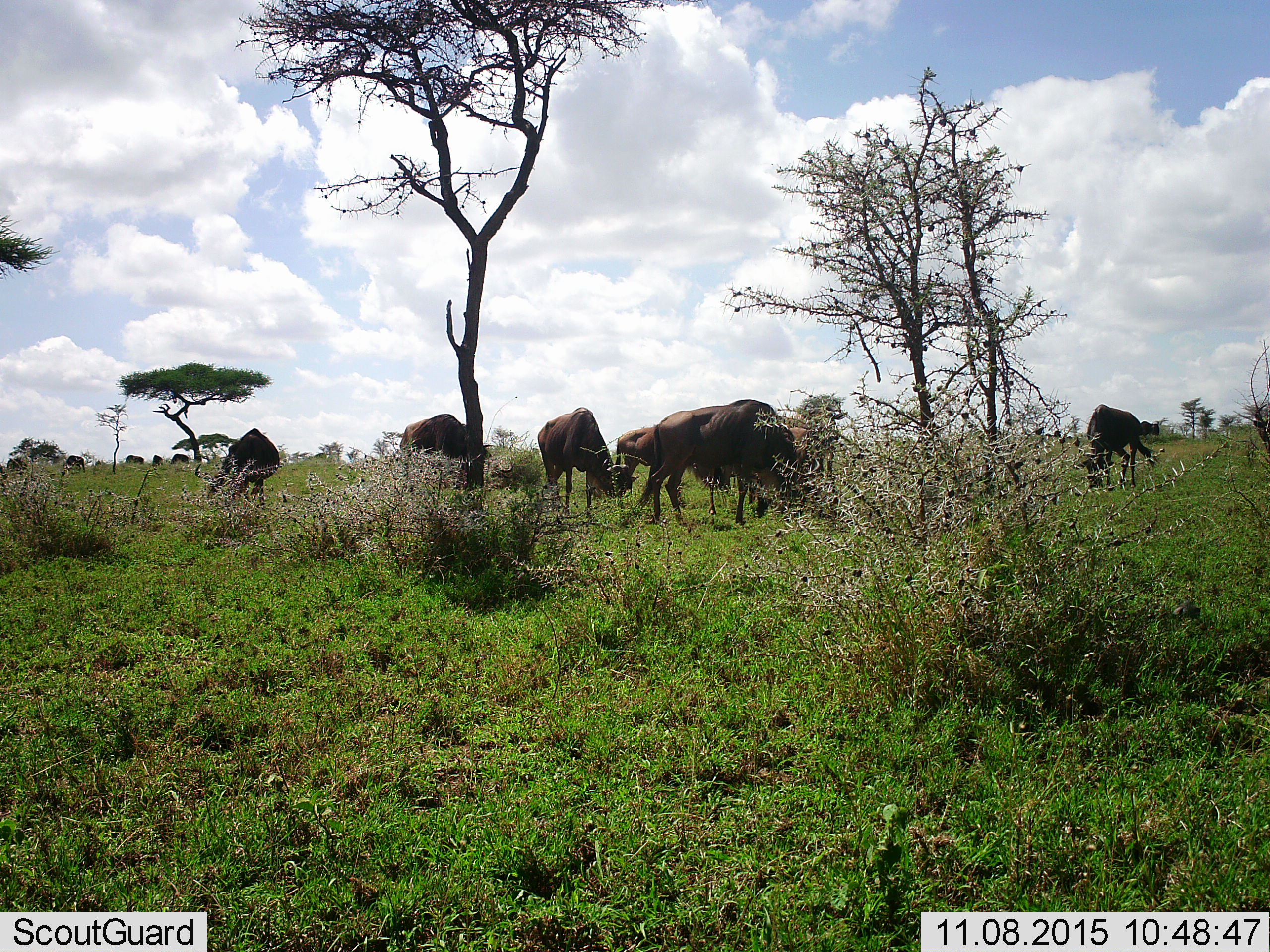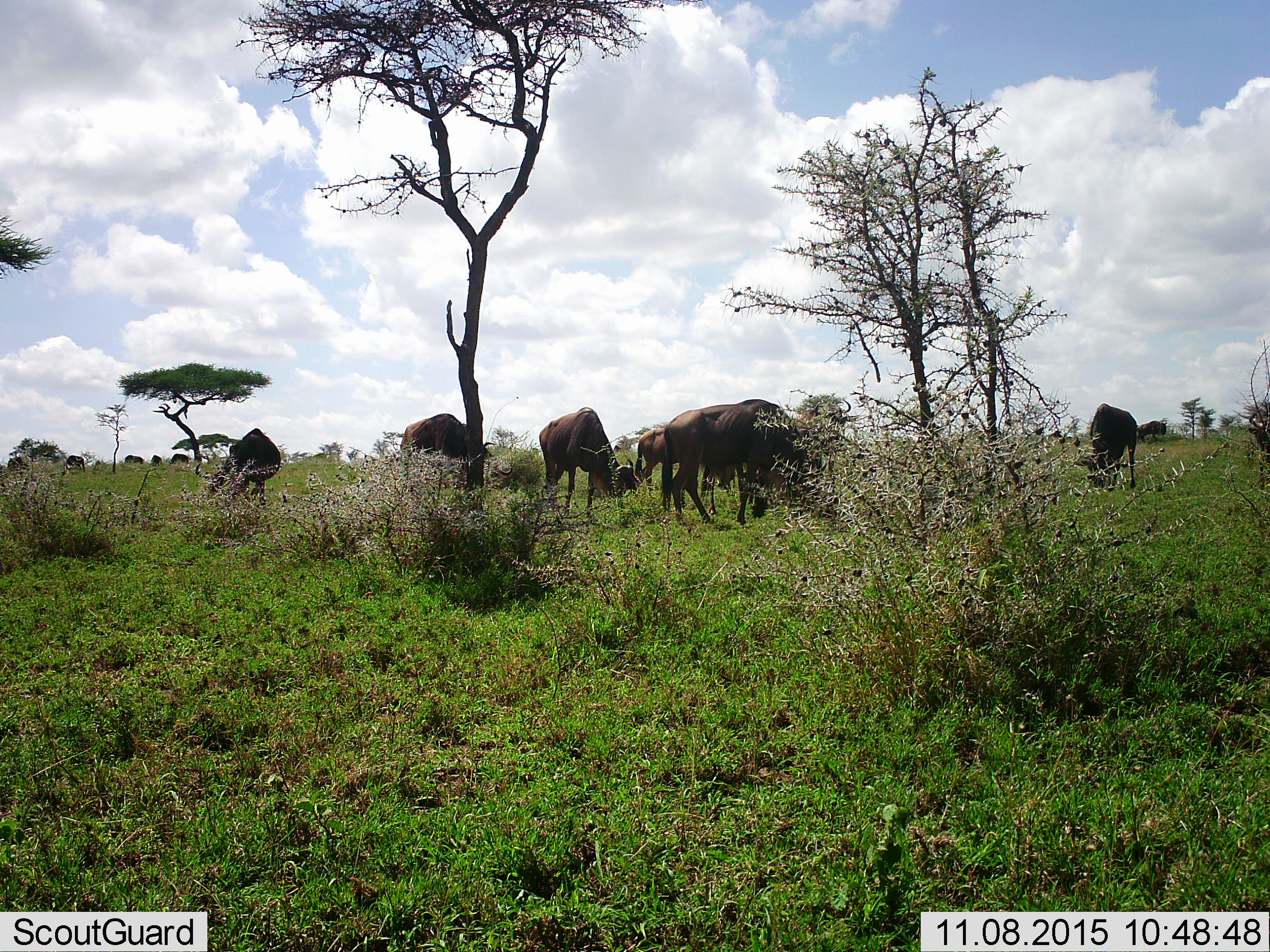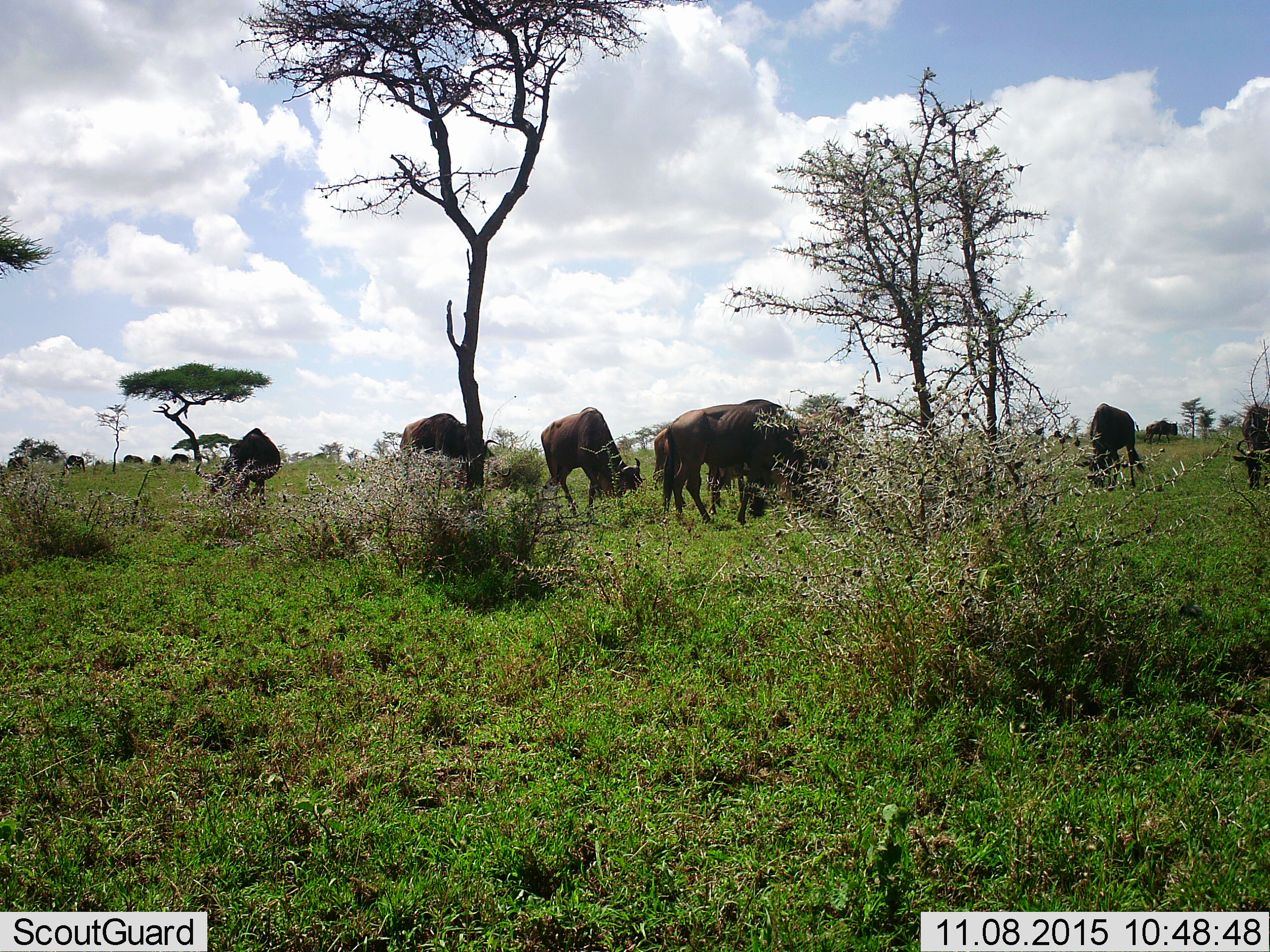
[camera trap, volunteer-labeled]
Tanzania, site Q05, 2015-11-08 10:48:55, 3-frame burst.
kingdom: Animalia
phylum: Chordata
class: Mammalia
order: Artiodactyla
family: Bovidae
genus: Connochaetes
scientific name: Connochaetes taurinus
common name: blue wildebeest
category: wildebeest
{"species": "wildebeest (blue wildebeest) (Connochaetes taurinus)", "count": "8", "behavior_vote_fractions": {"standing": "43%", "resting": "0%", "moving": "86%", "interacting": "14%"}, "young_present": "0%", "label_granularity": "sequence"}